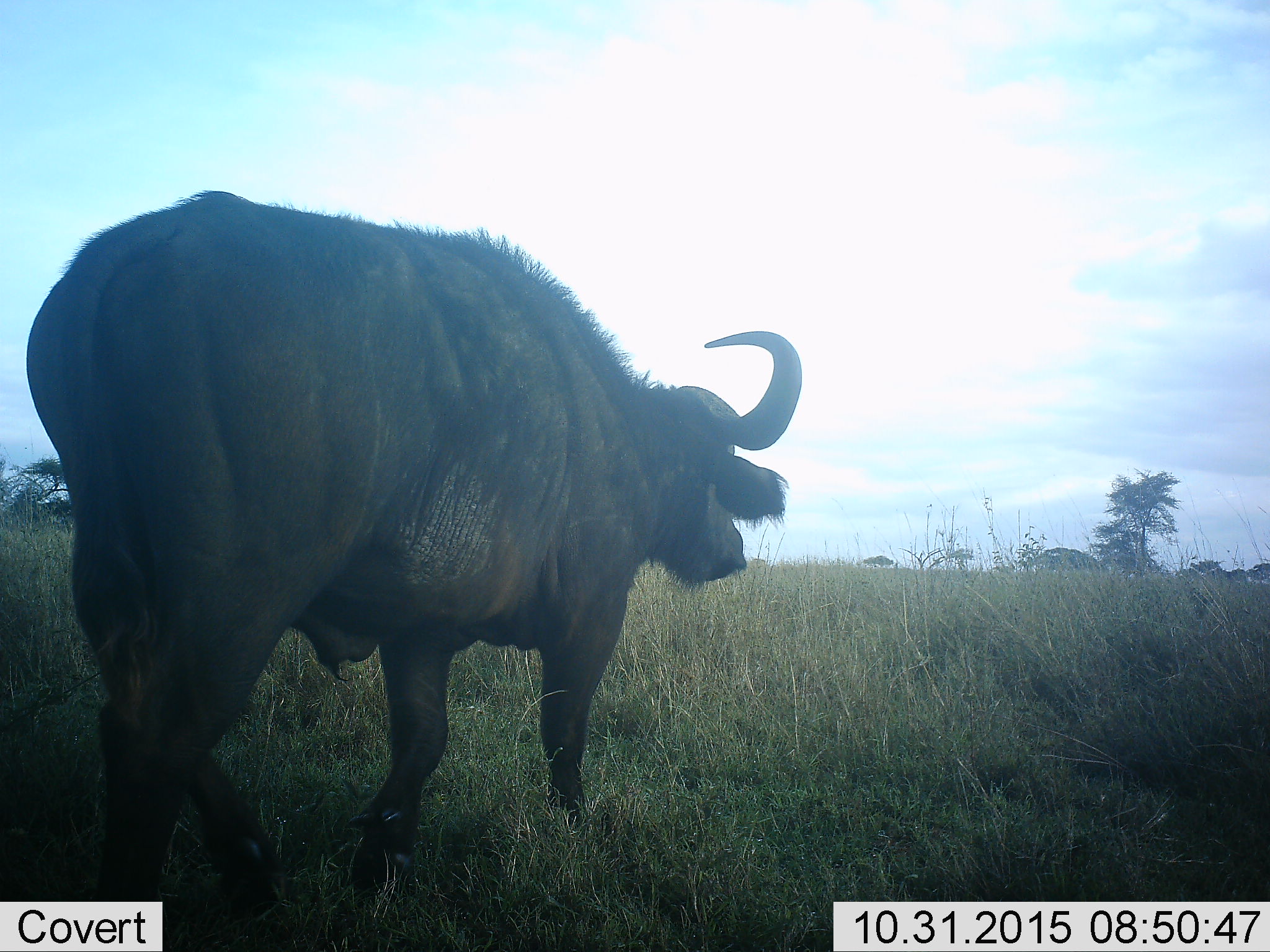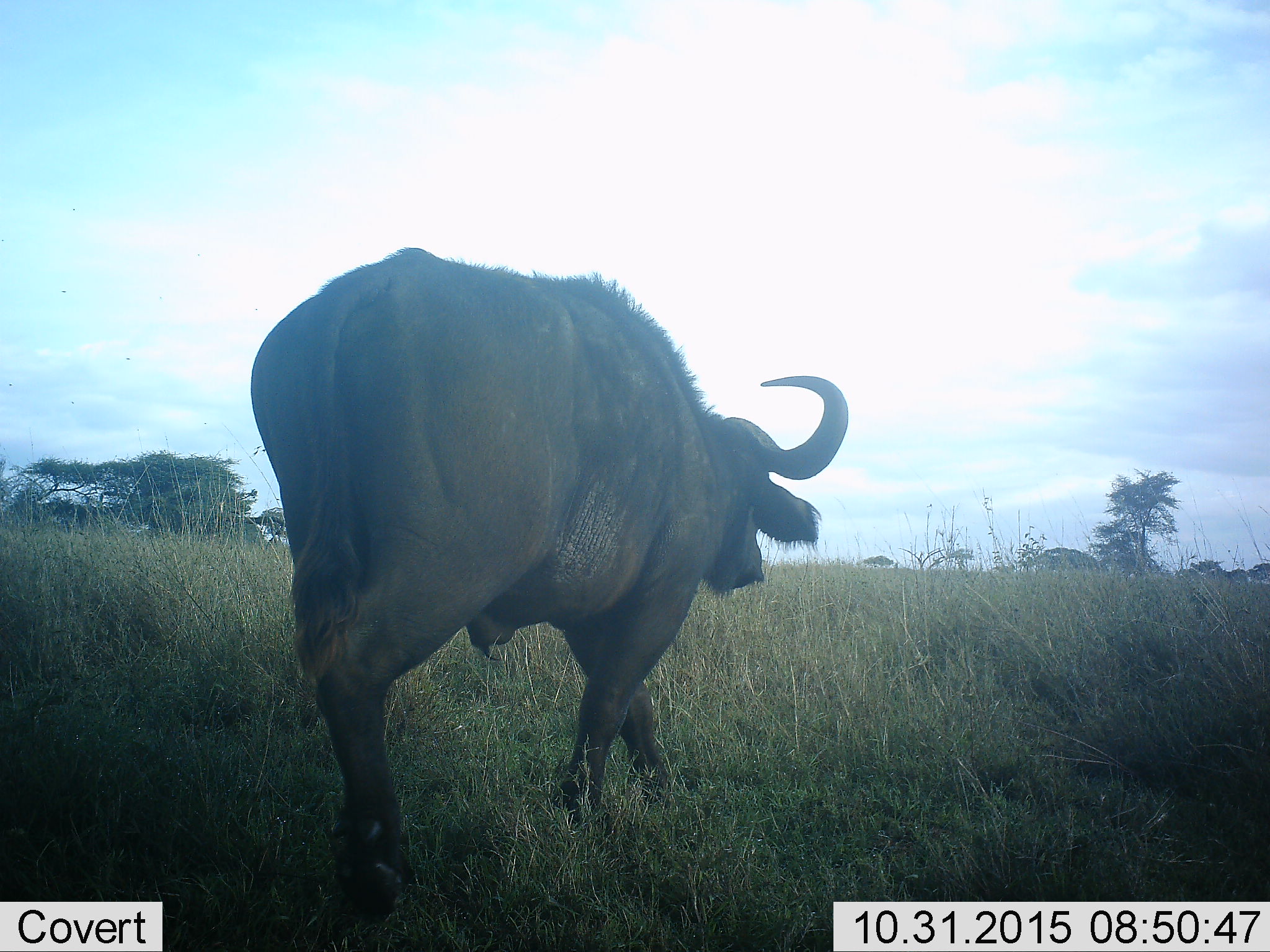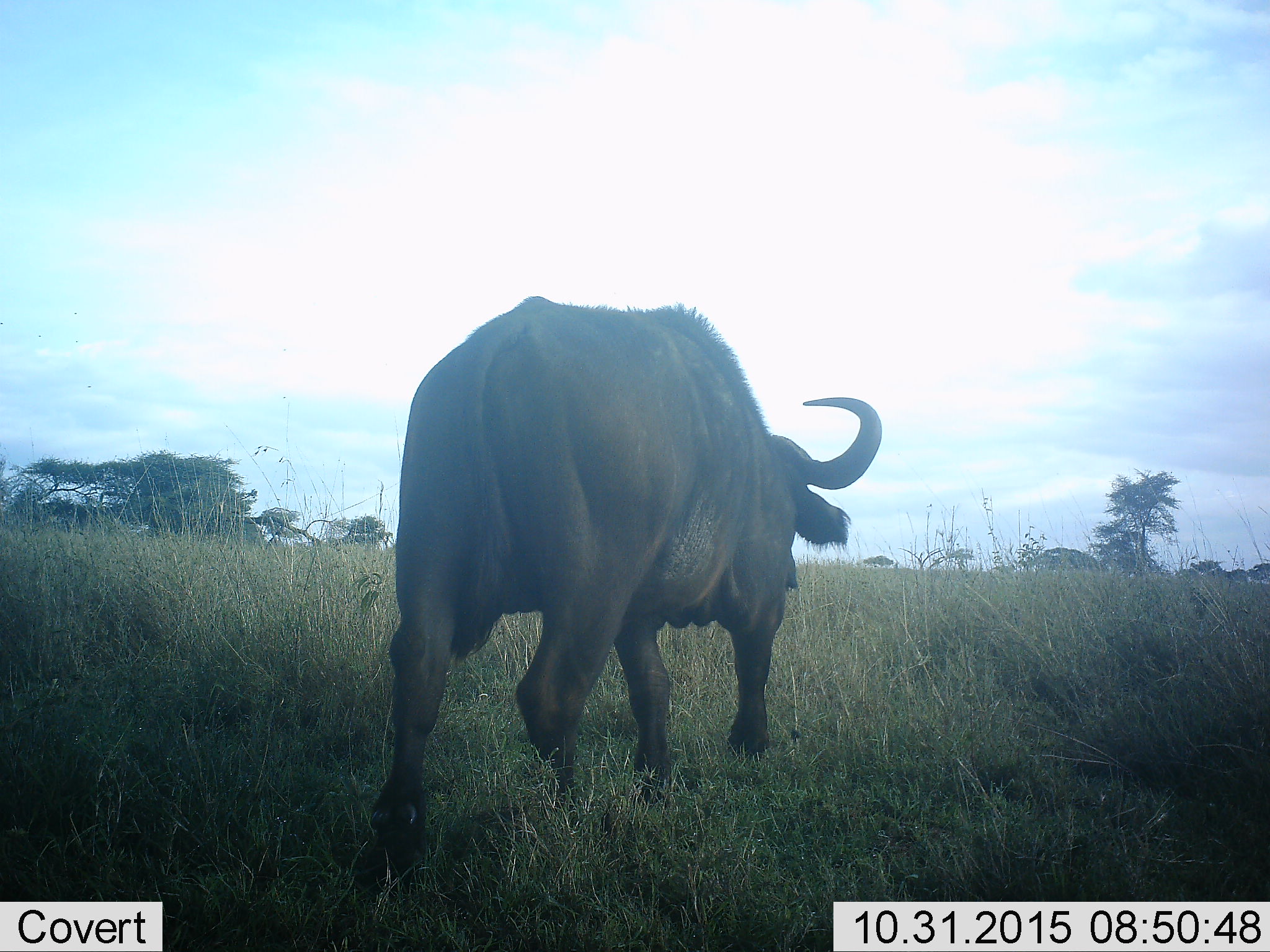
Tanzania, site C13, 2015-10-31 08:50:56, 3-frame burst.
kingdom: Animalia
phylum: Chordata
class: Mammalia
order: Artiodactyla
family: Bovidae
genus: Syncerus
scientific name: Syncerus caffer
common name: cape buffalo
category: buffalo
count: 1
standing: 6%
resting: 0%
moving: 94%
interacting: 0%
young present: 0%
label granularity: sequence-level